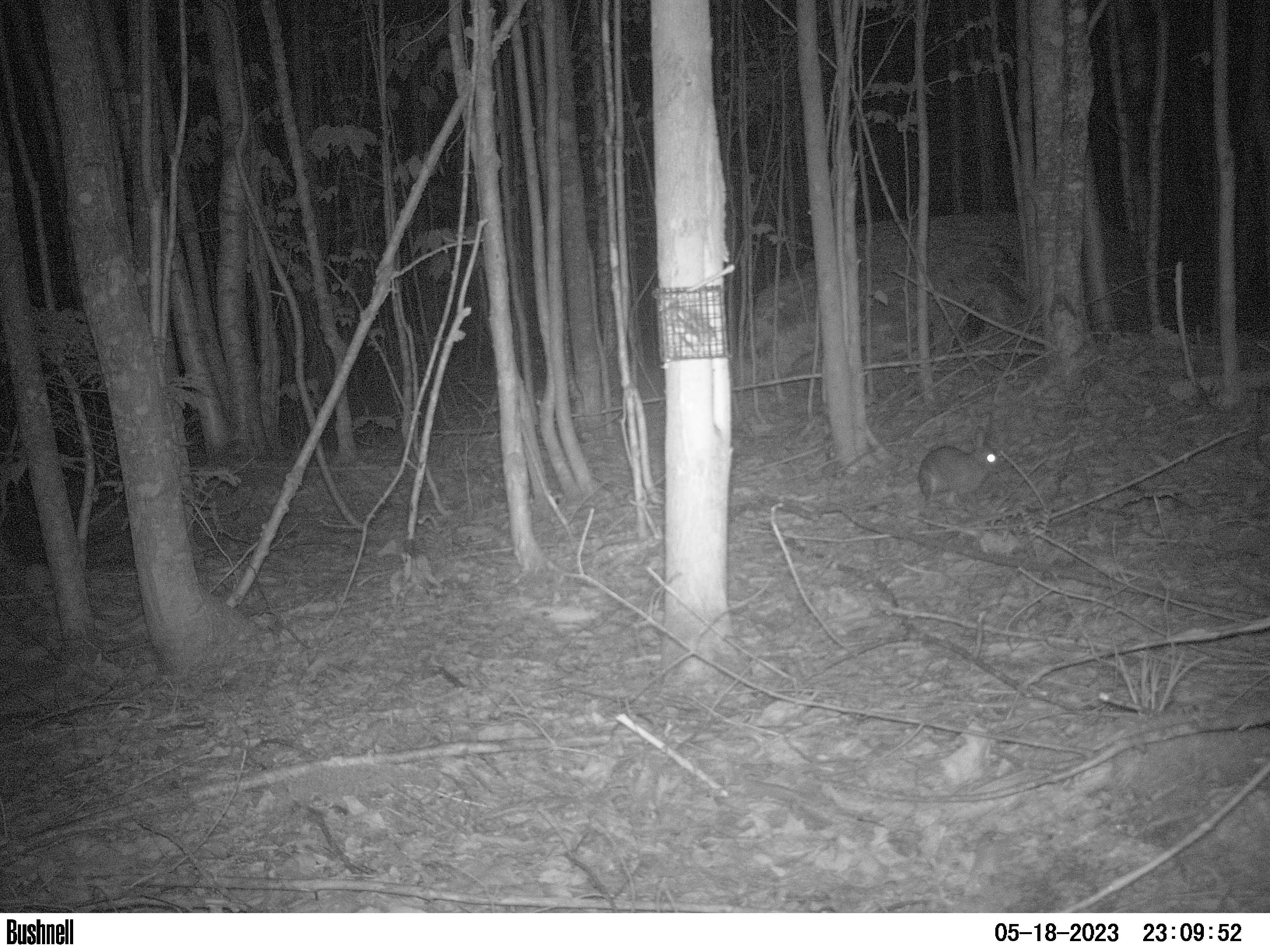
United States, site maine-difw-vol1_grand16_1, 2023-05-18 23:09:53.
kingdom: Animalia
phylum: Chordata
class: Mammalia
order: Lagomorpha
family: Leporidae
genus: Lepus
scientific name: Lepus americanus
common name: snowshoe hare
Snowshoe hare (Lepus americanus).